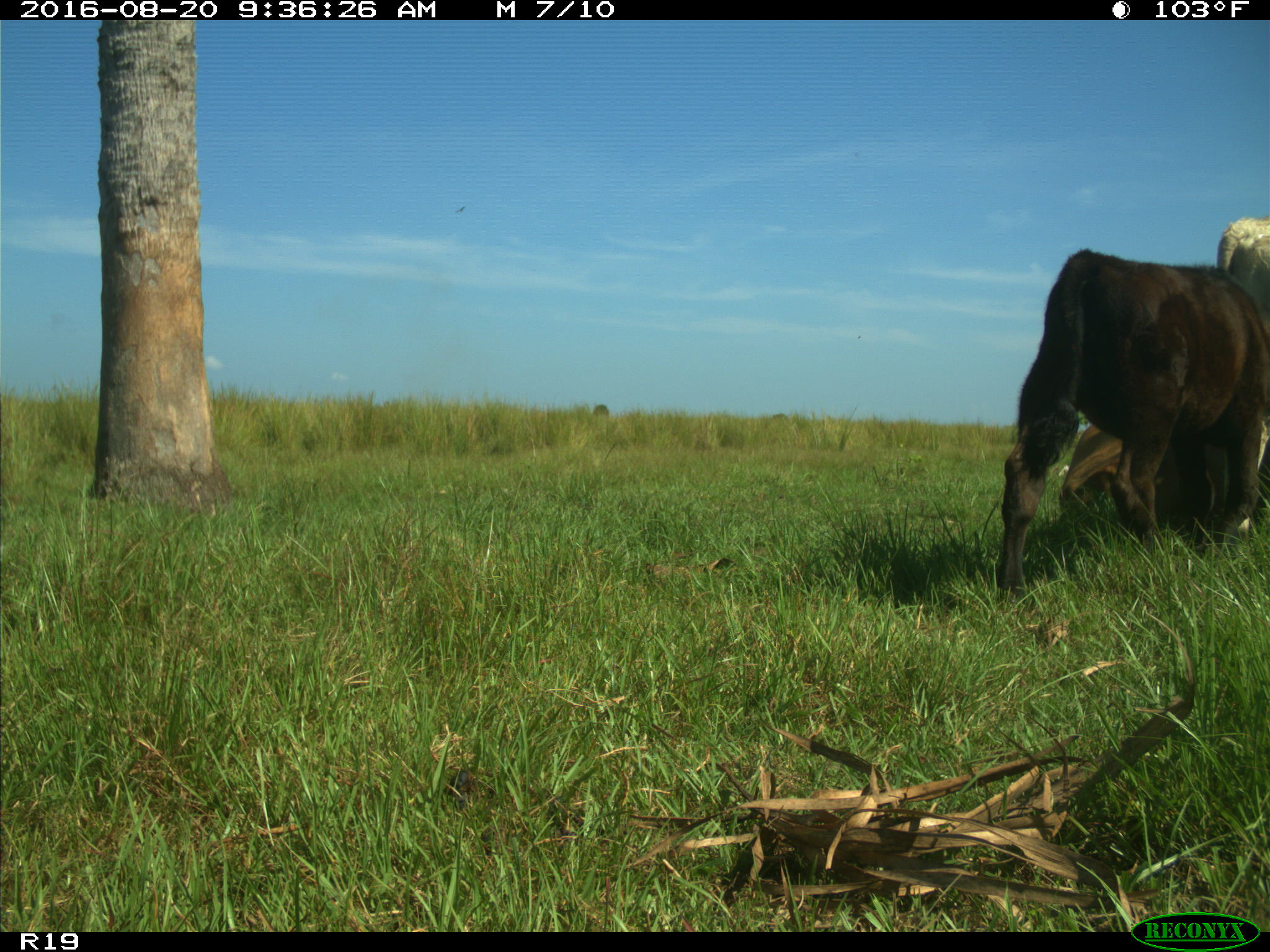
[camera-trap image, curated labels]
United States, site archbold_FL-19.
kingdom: Animalia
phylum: Chordata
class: Mammalia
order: Artiodactyla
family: Bovidae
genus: Bos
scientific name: Bos taurus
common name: domestic cow